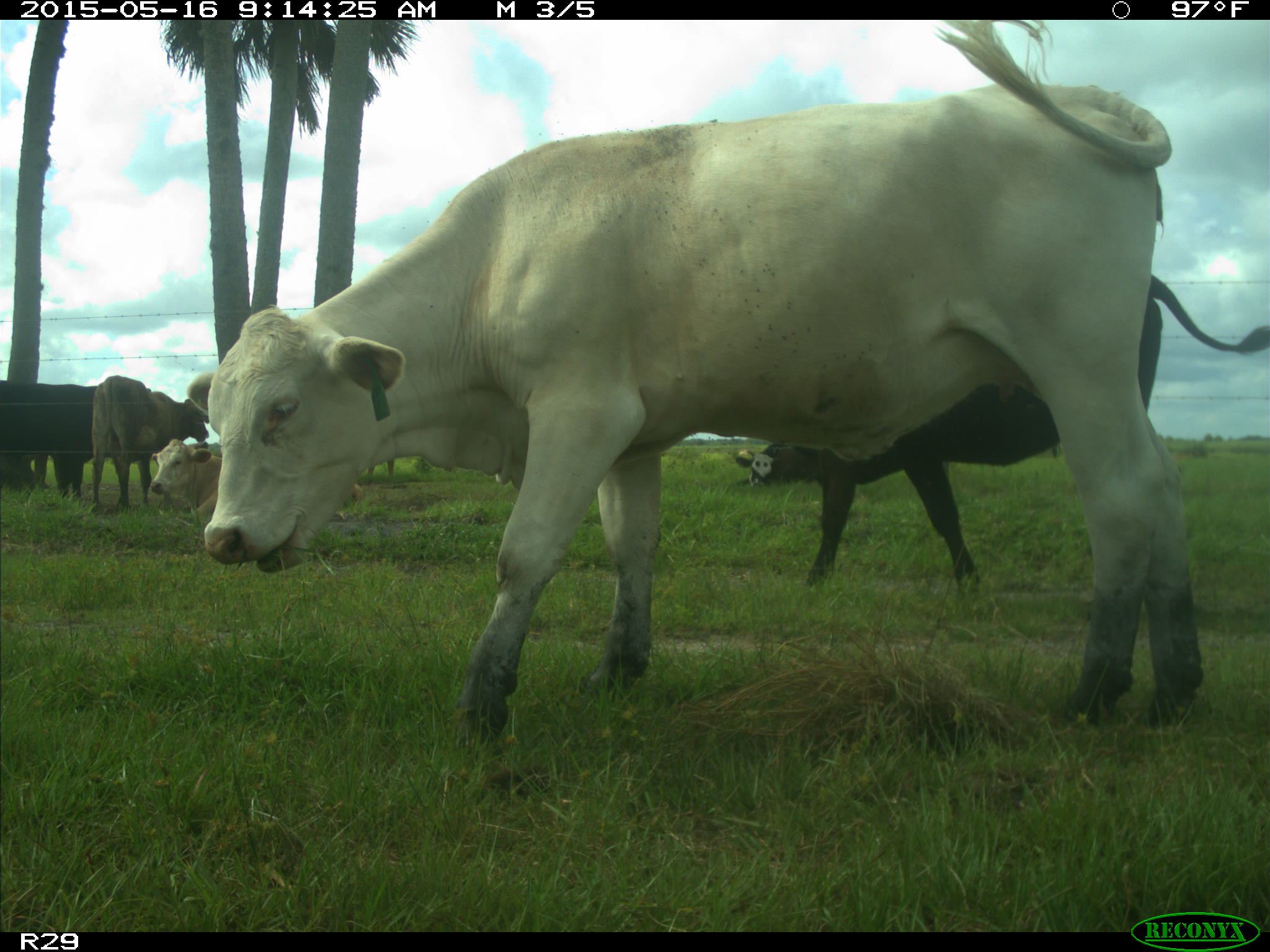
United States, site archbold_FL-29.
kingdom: Animalia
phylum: Chordata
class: Mammalia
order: Artiodactyla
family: Bovidae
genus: Bos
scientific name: Bos taurus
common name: domestic cow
Bos taurus (domestic cow).